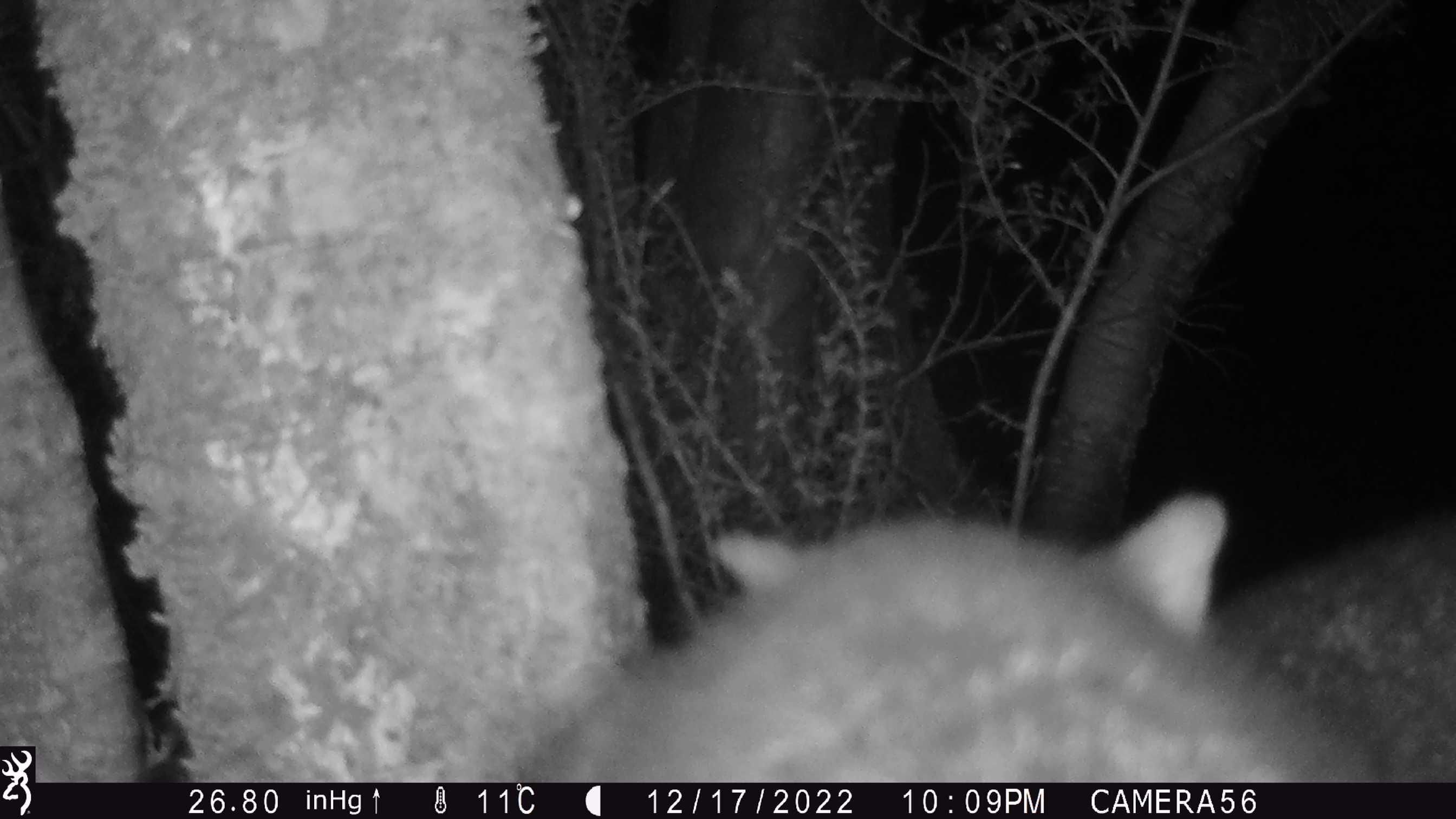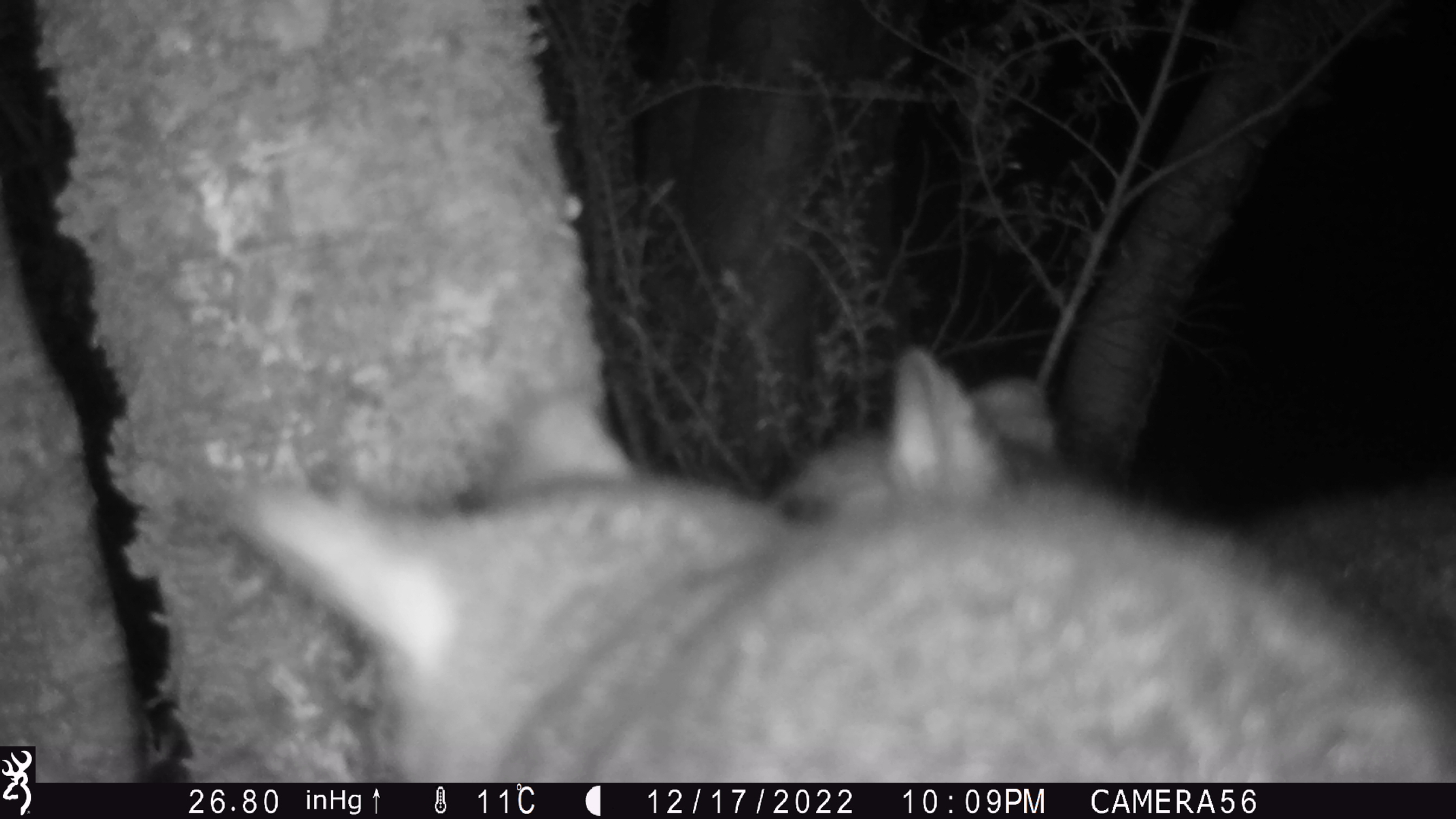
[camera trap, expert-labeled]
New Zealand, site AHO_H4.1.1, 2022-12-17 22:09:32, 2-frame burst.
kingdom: Animalia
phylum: Chordata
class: Mammalia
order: Diprotodontia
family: Phalangeridae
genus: Trichosurus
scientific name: Trichosurus vulpecula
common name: common brushtail possum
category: possum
Possum (common brushtail possum) (Trichosurus vulpecula).